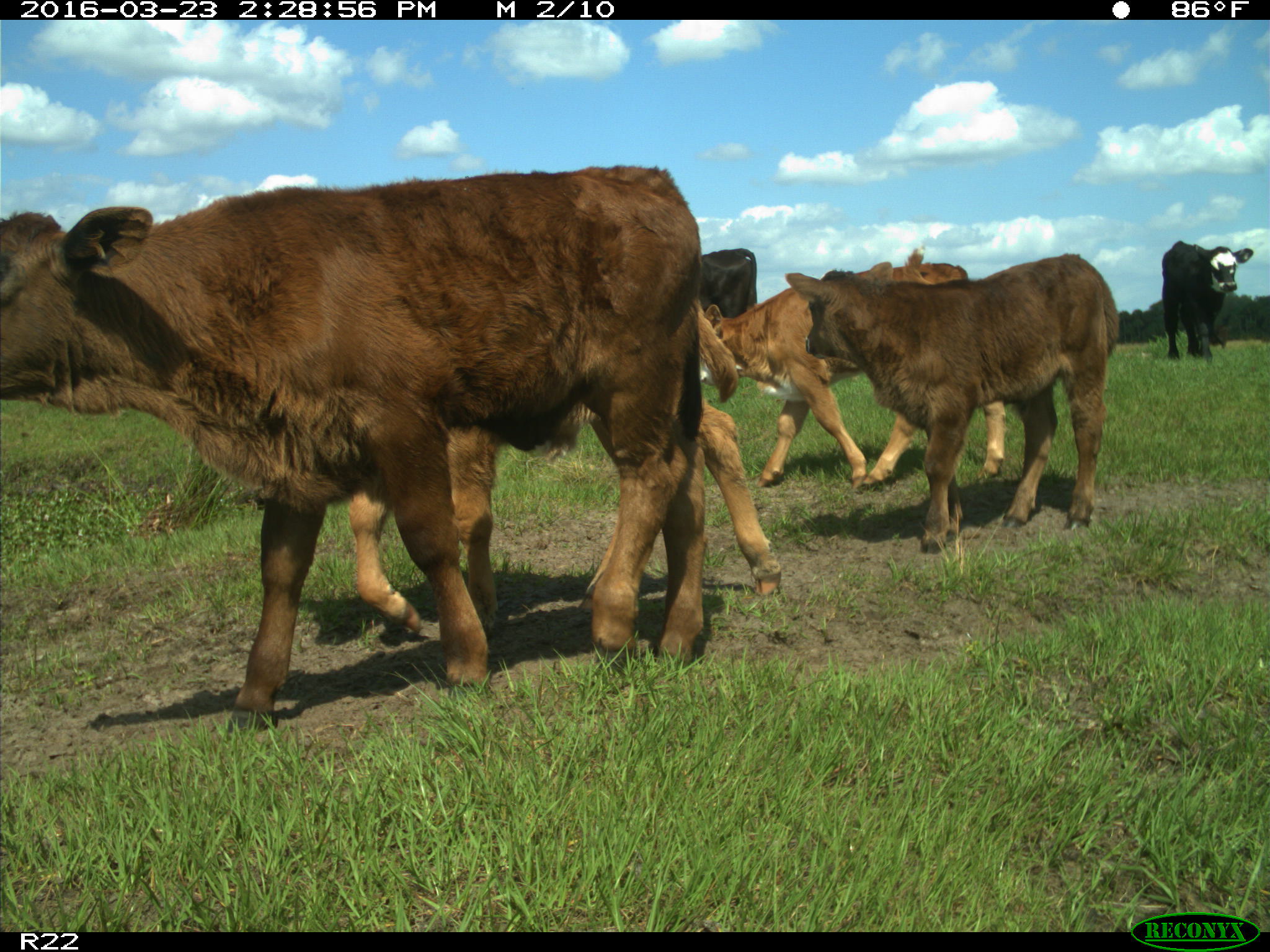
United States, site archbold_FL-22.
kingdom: Animalia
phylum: Chordata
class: Mammalia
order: Artiodactyla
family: Bovidae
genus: Bos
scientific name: Bos taurus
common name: domestic cow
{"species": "Bos taurus (domestic cow)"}